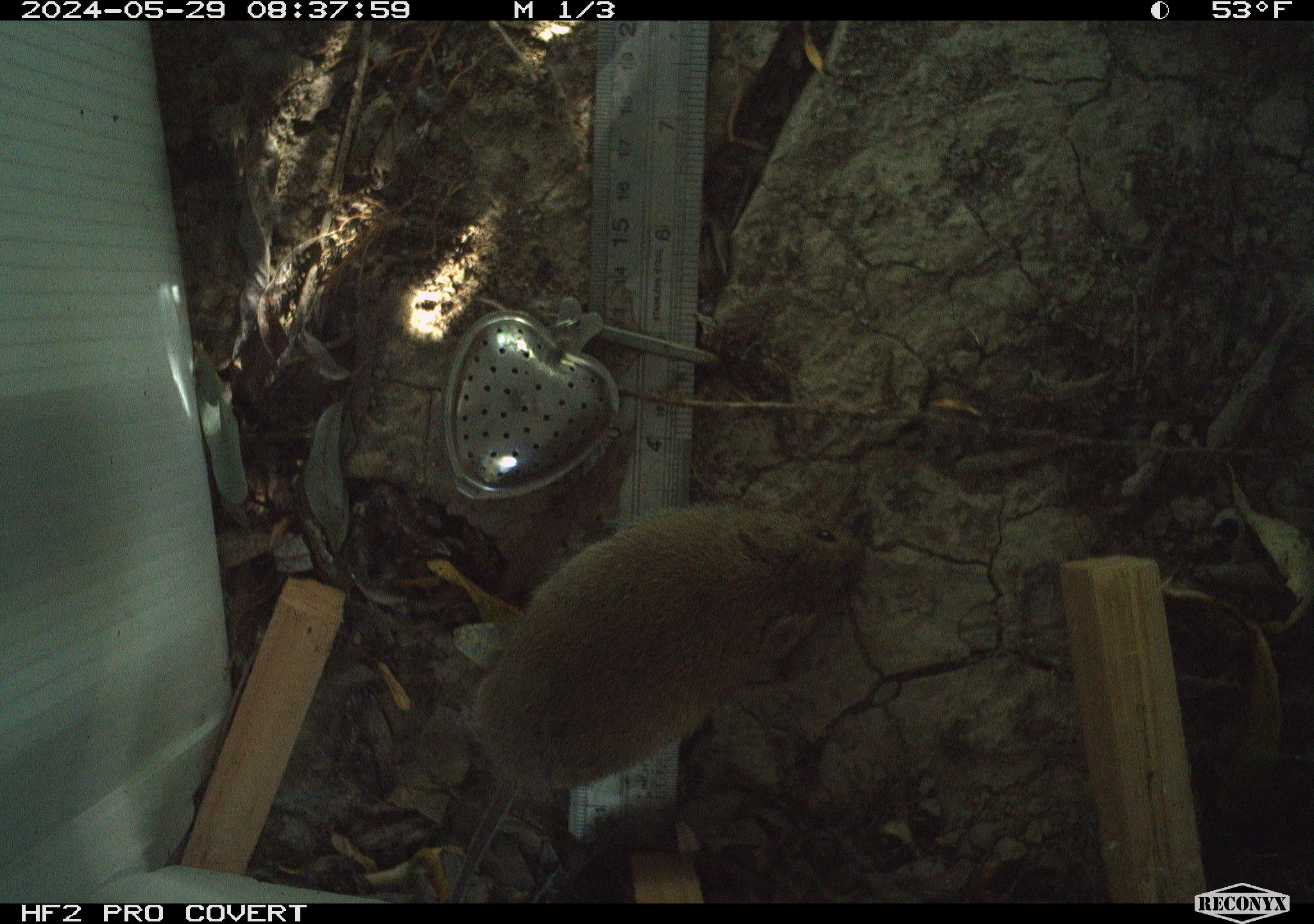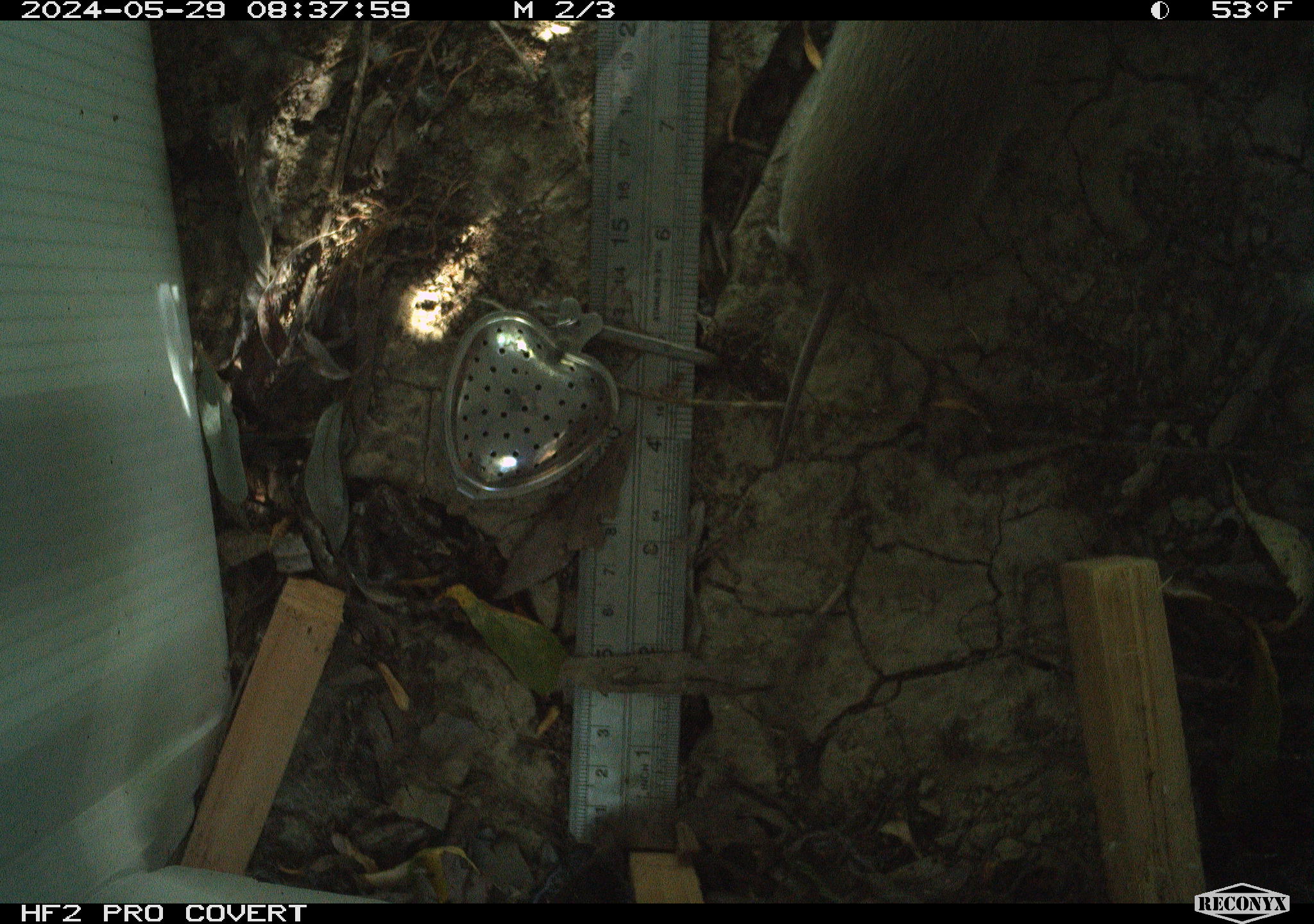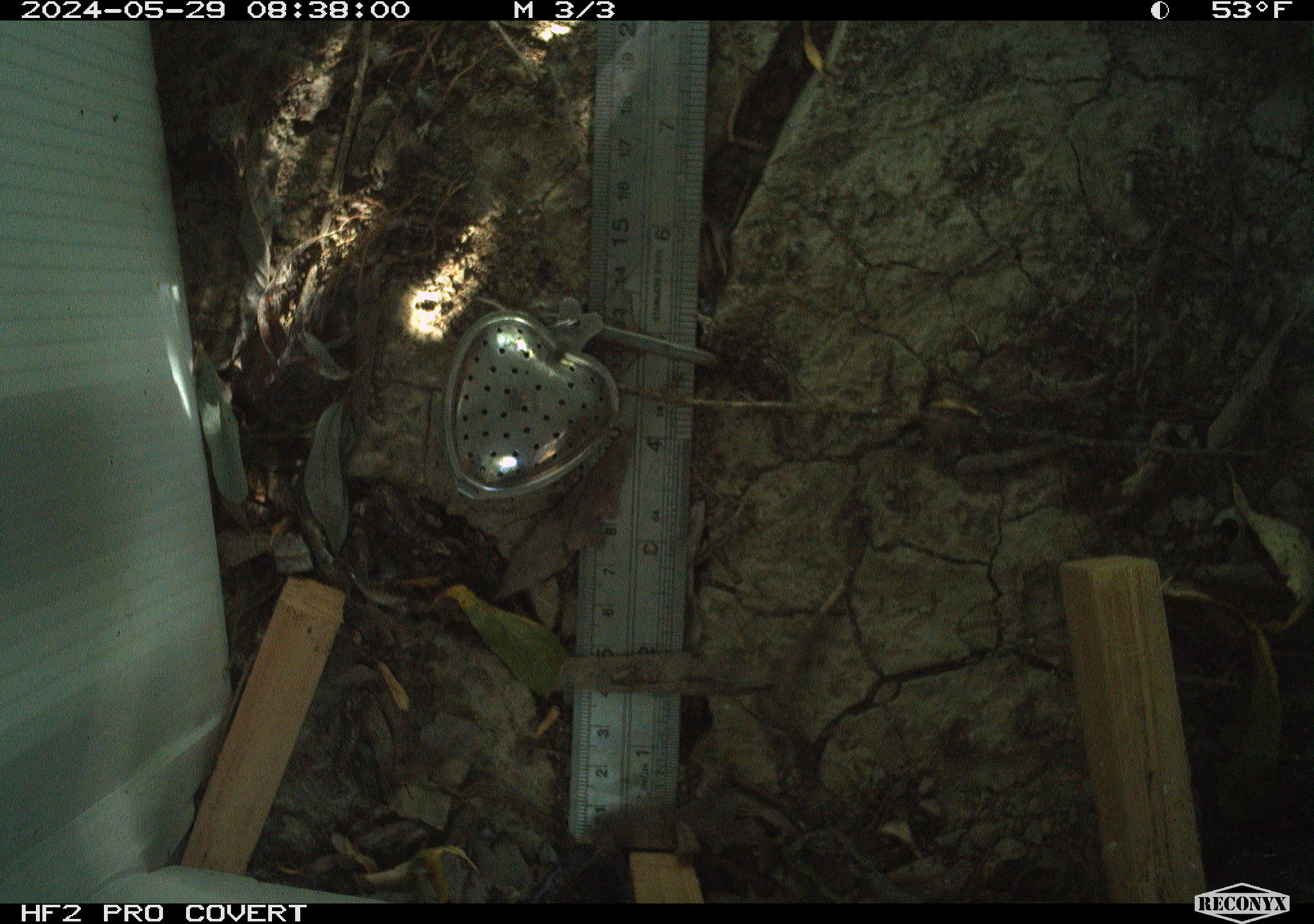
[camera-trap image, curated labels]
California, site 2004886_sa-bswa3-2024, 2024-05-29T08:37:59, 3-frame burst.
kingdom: Animalia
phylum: Chordata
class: Mammalia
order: Rodentia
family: Cricetidae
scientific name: Arvicolinae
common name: voles, lemmings, and muskrats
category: arvicolinae subfamily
Arvicolinae subfamily (voles, lemmings, and muskrats) (Arvicolinae).